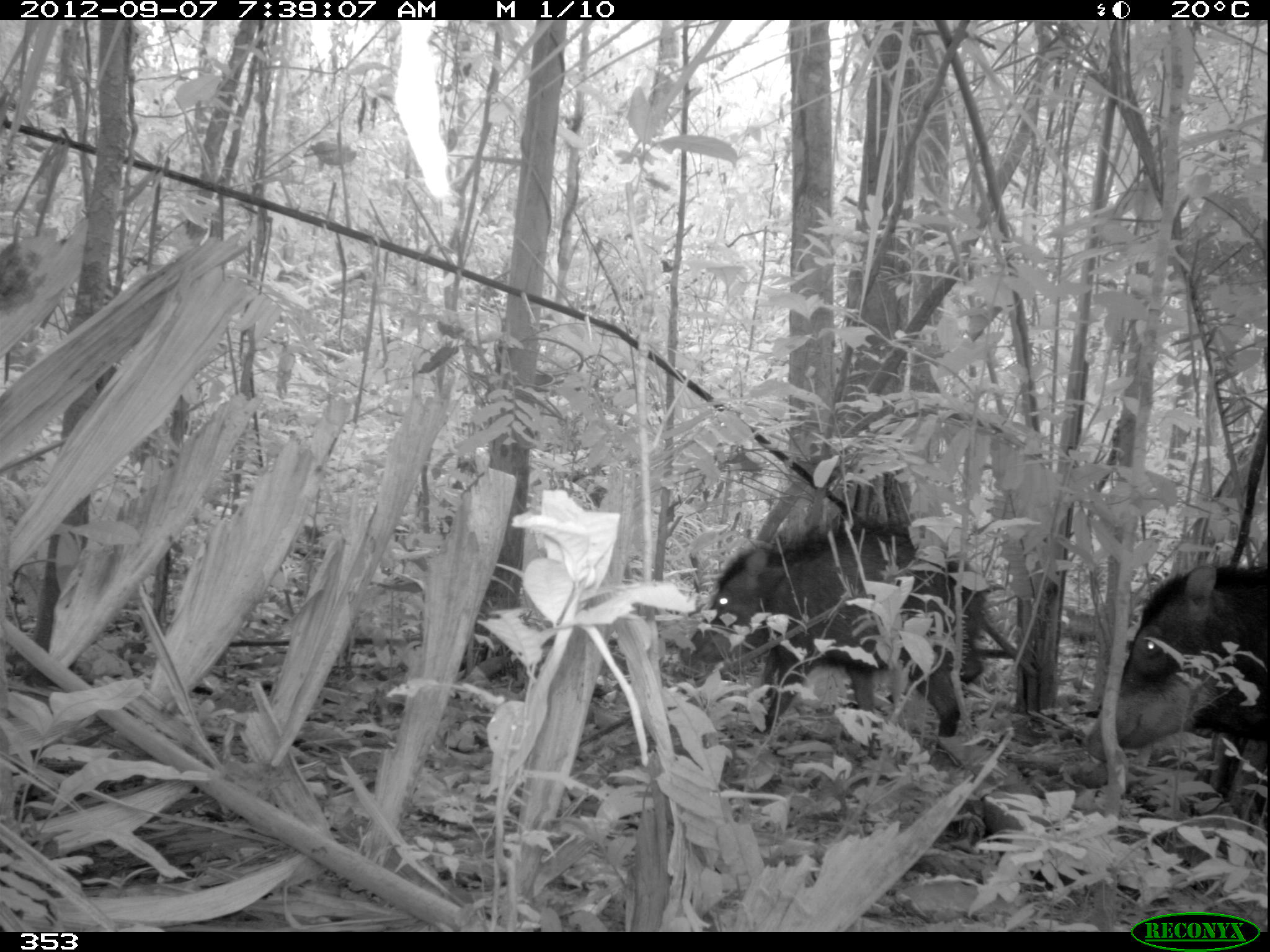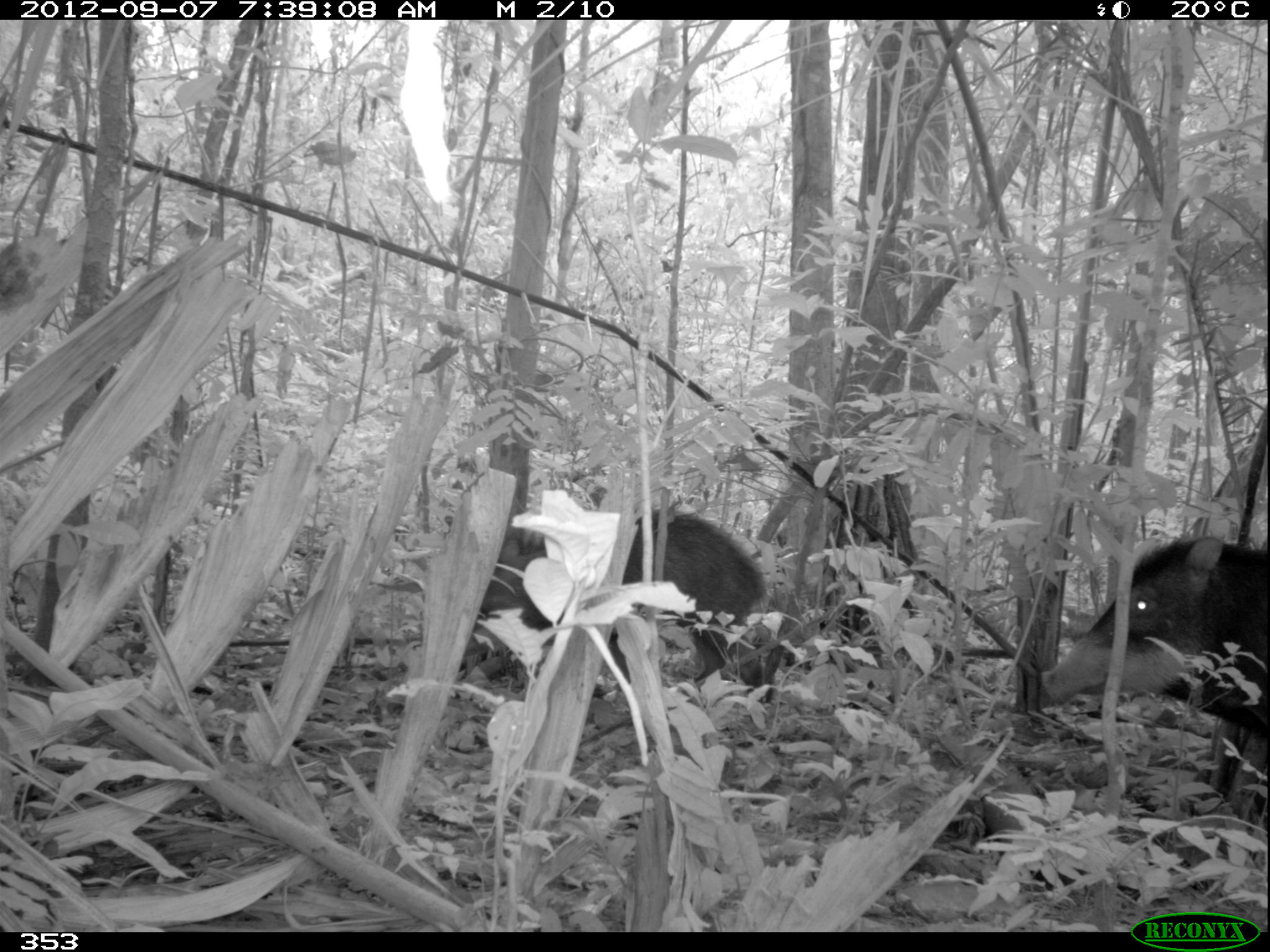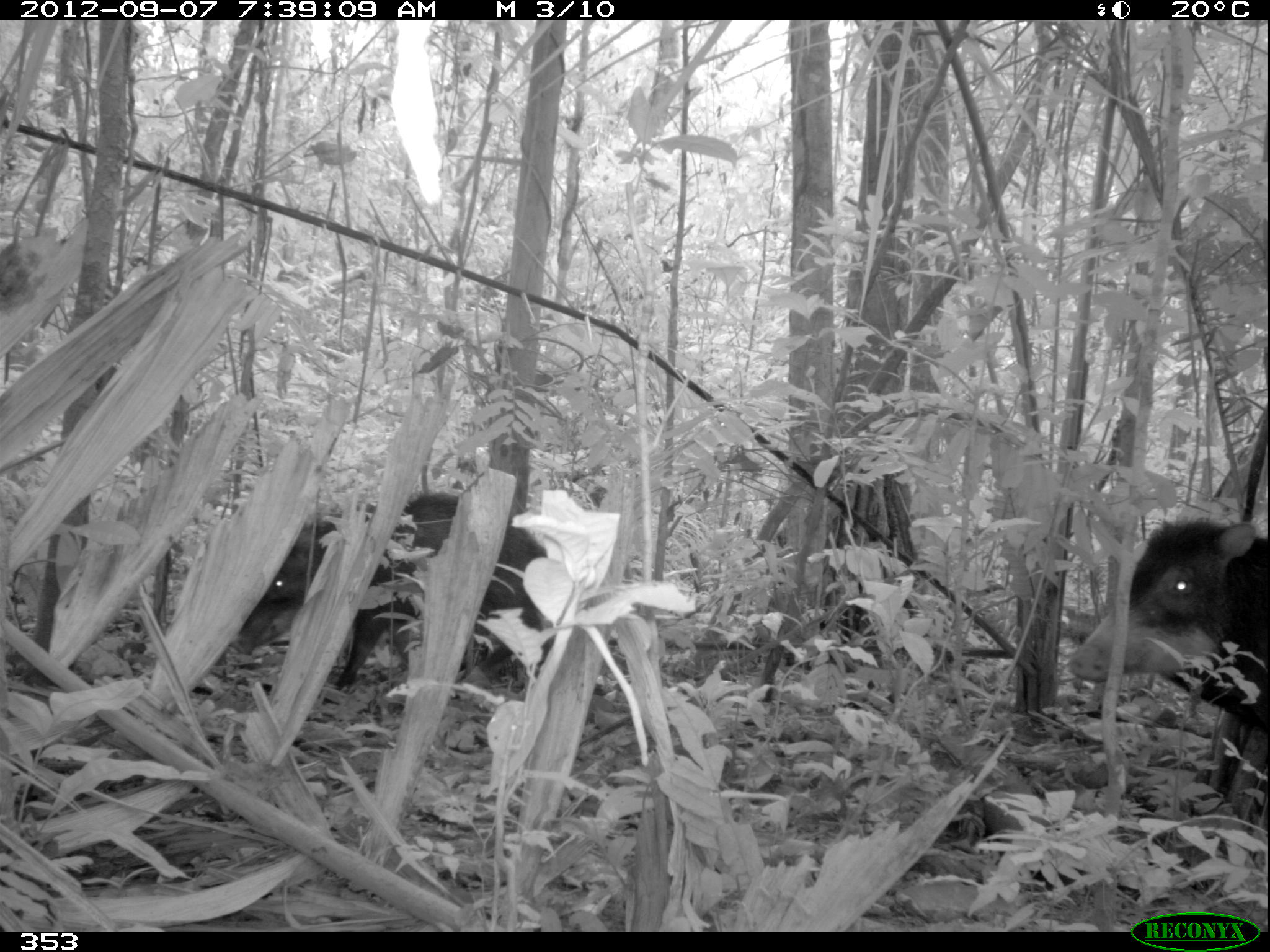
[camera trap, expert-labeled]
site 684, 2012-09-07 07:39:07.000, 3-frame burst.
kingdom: Animalia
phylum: Chordata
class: Mammalia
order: Artiodactyla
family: Tayassuidae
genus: Tayassu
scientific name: Tayassu pecari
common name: white-lipped peccary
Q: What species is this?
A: Tayassu pecari (white-lipped peccary).